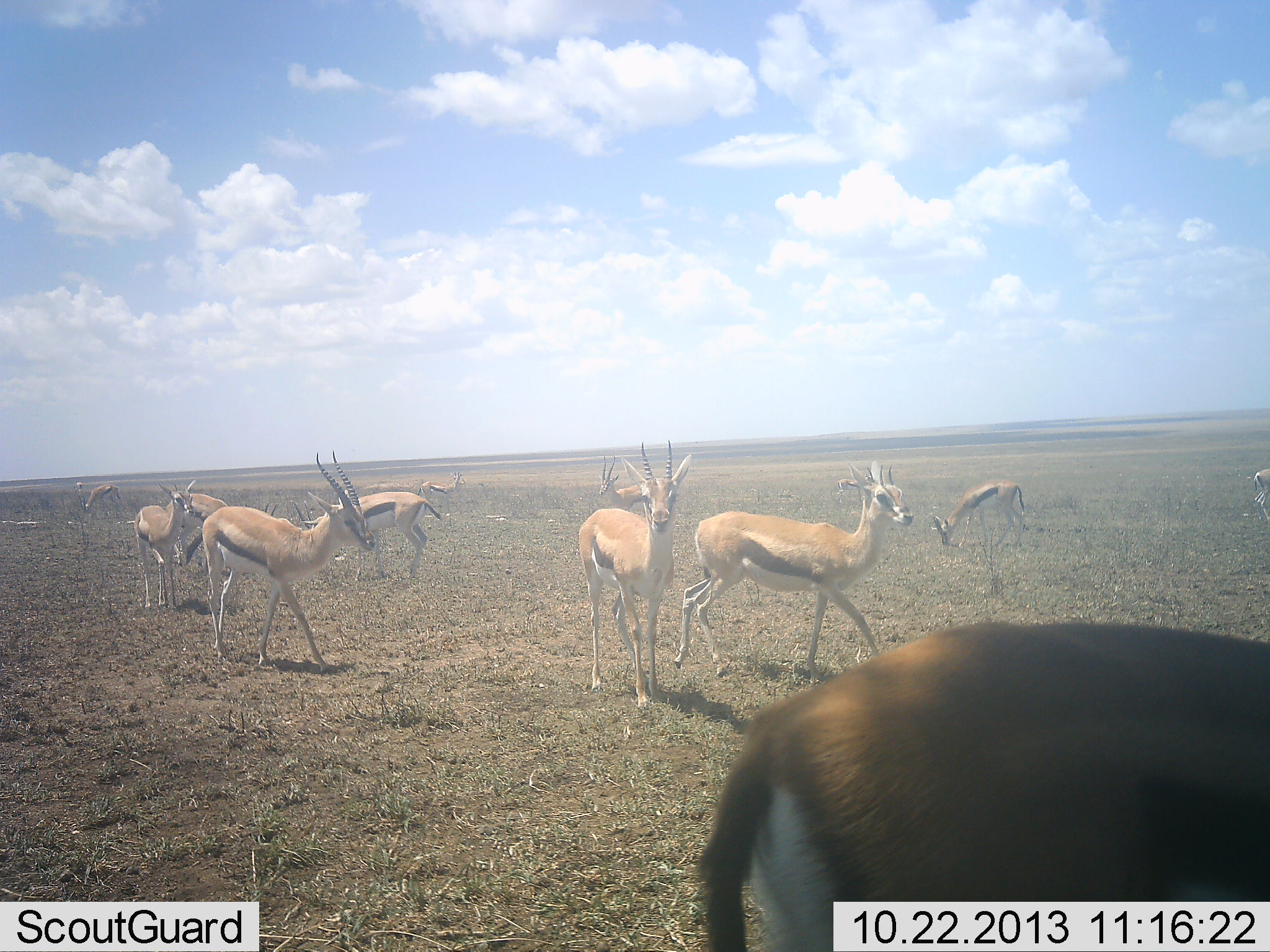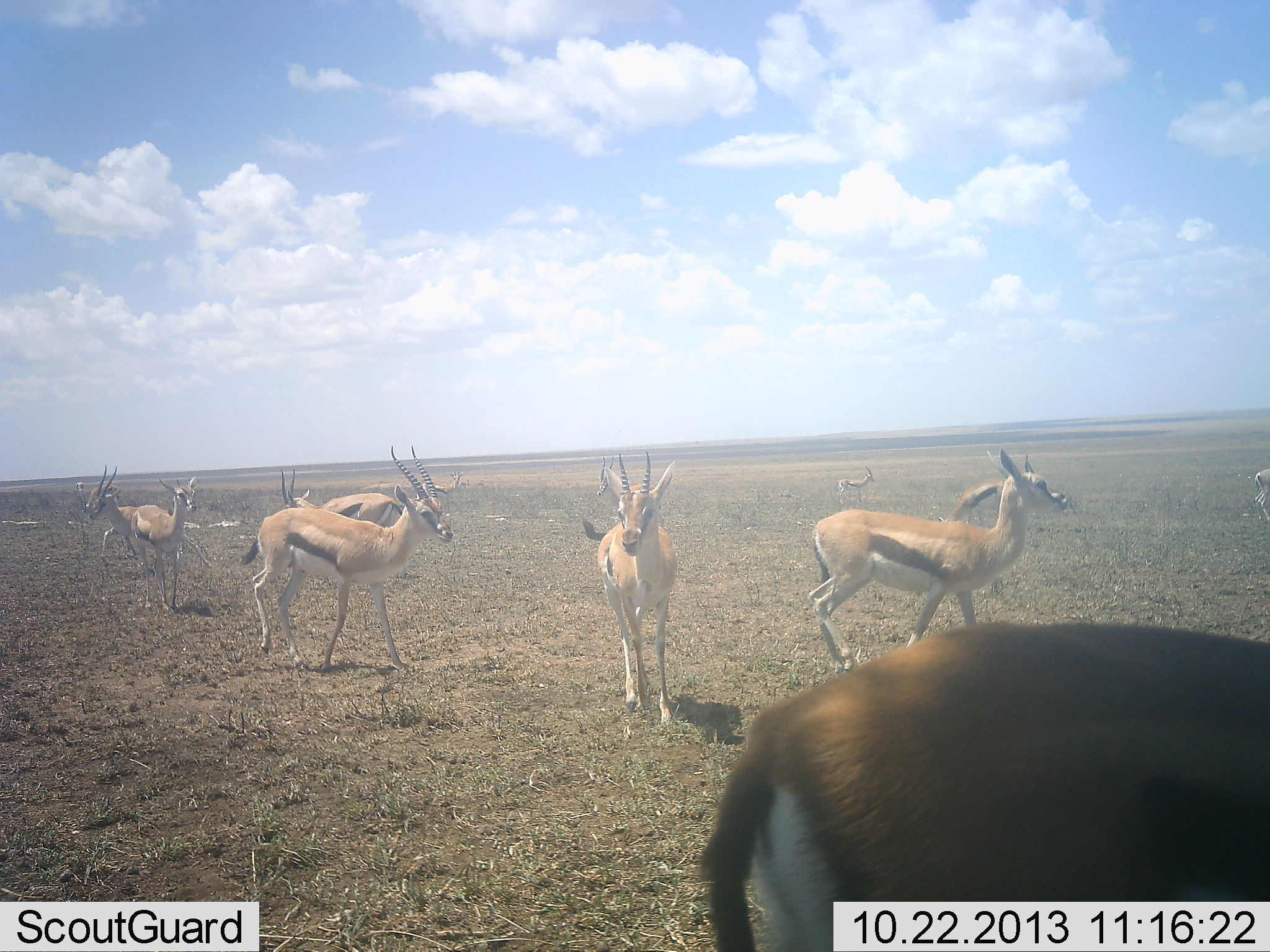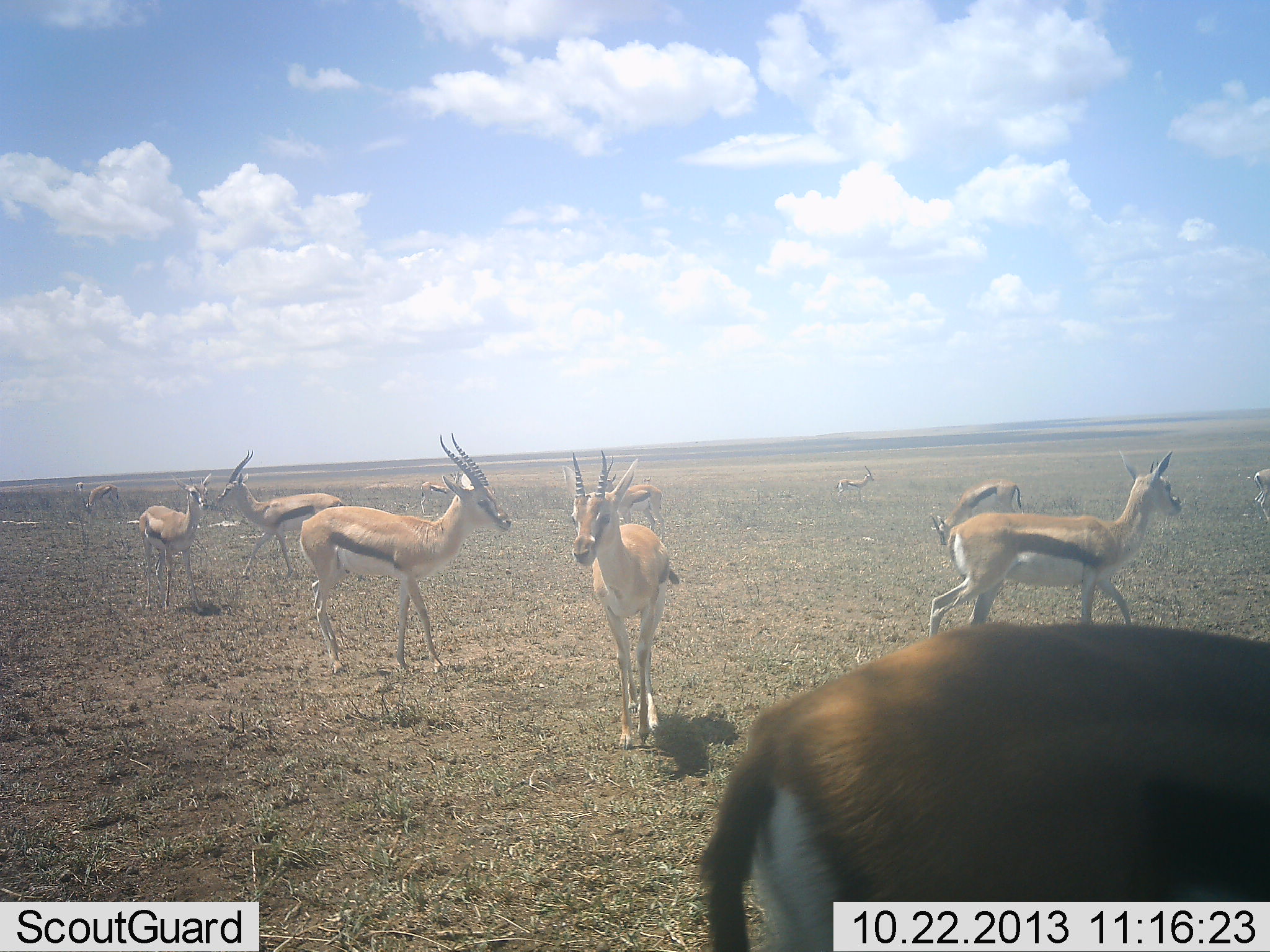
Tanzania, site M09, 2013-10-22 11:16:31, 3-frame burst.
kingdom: Animalia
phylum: Chordata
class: Mammalia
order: Artiodactyla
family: Bovidae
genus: Eudorcas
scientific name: Eudorcas thomsonii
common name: thomson's gazelle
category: gazellethomsons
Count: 11-50.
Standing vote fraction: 66%.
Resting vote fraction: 7%.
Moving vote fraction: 79%.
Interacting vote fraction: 14%.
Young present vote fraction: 0%.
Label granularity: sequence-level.